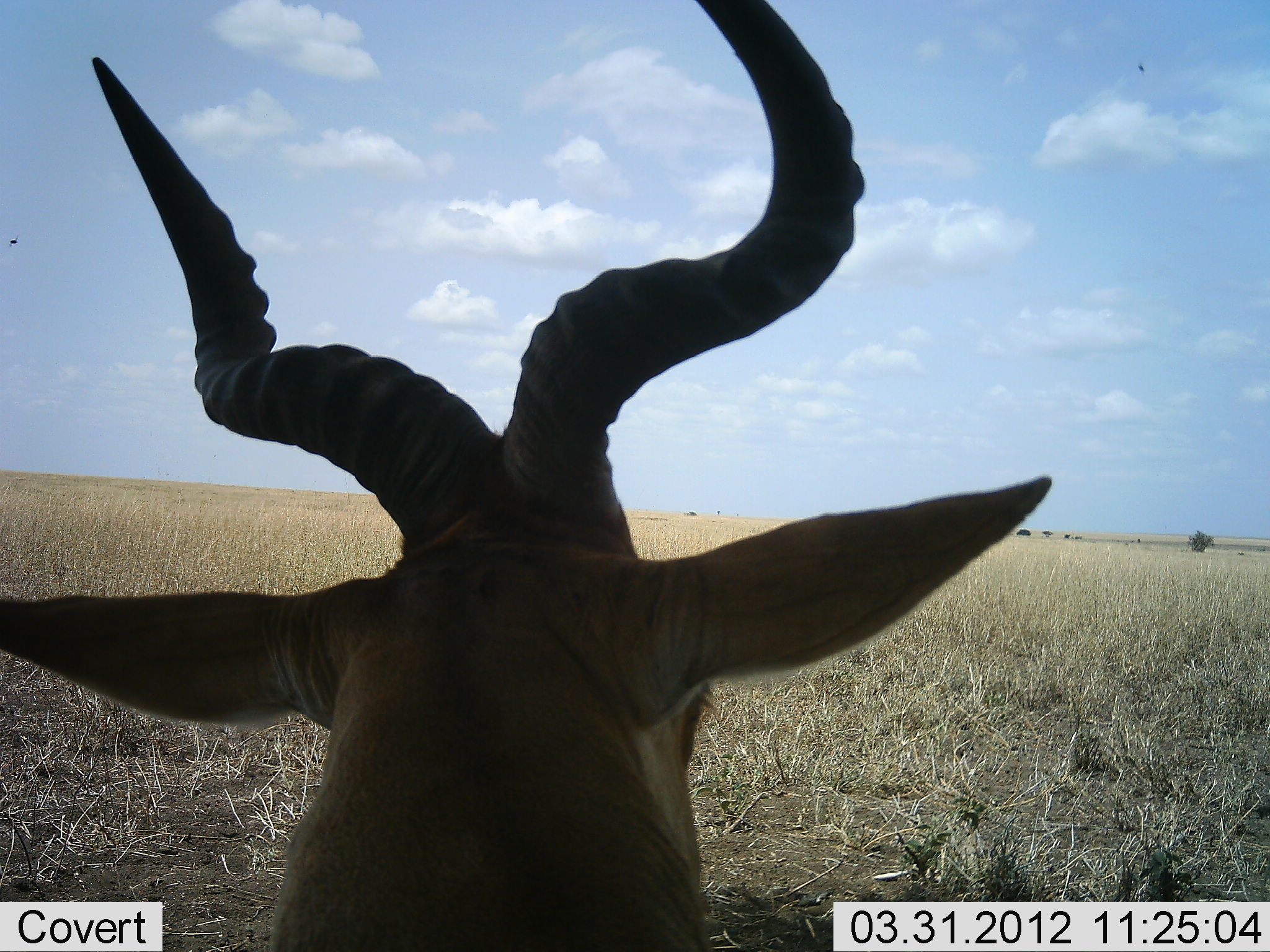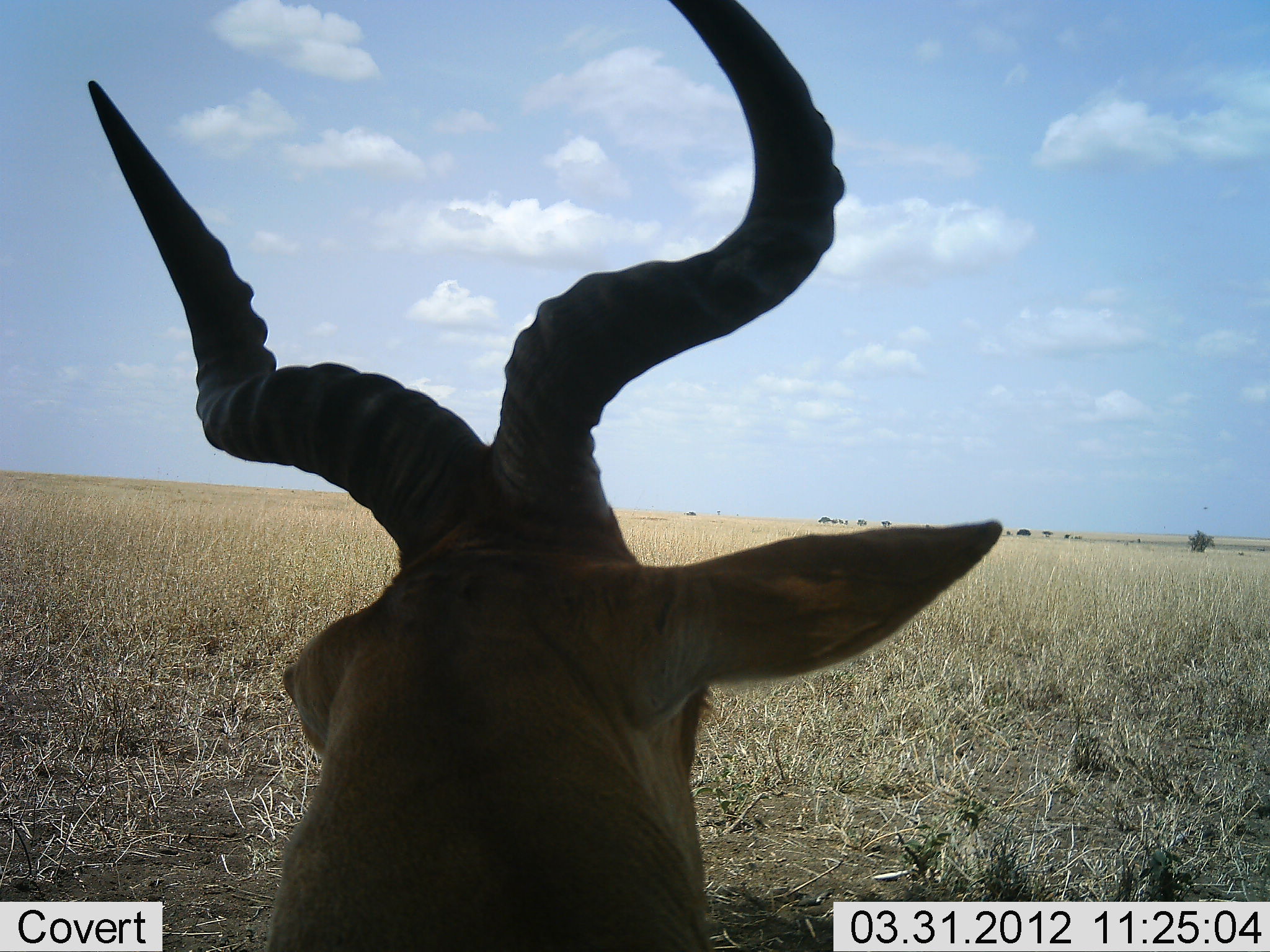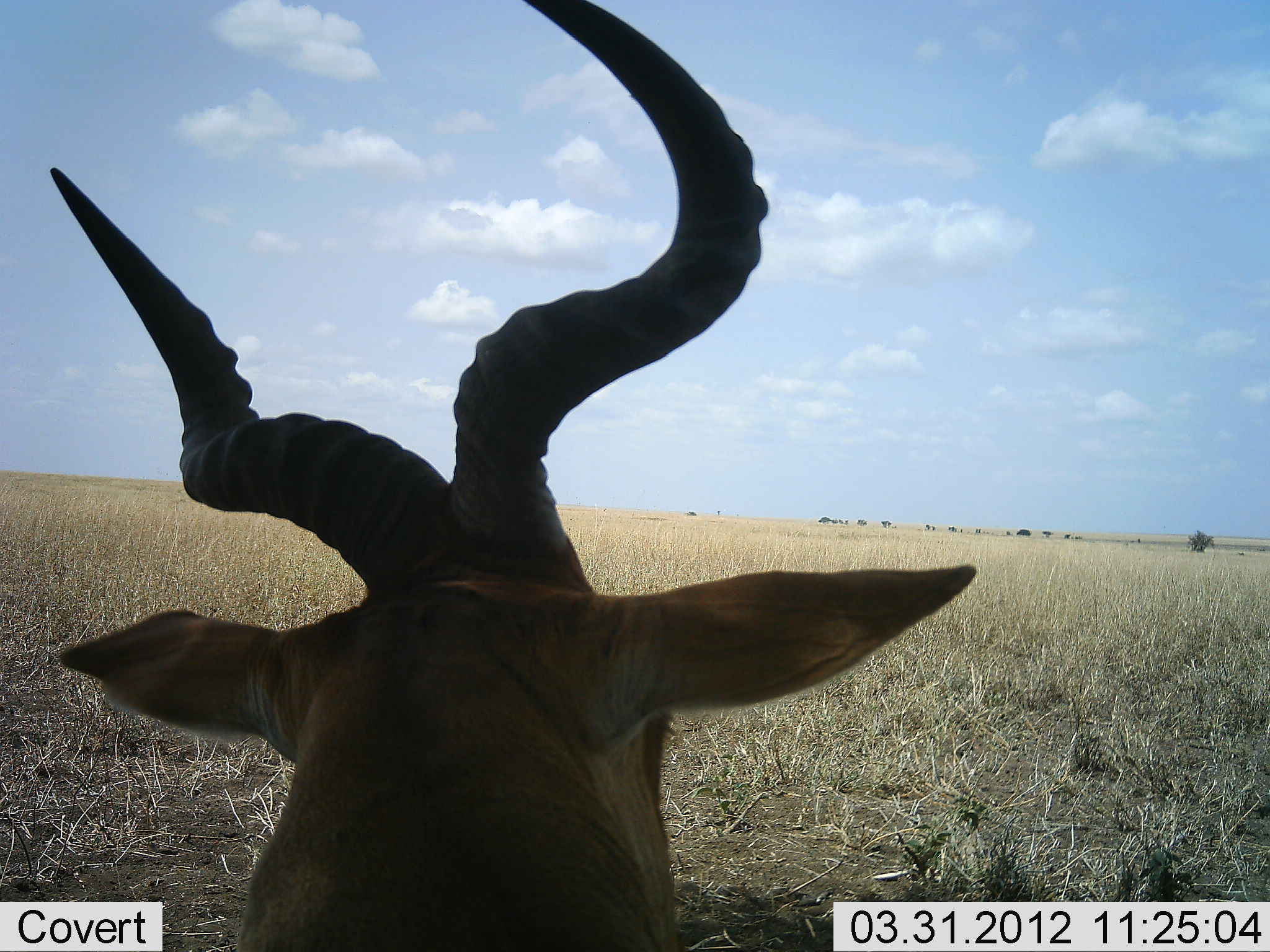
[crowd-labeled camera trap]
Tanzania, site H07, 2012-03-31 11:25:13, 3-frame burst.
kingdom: Animalia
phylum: Chordata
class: Mammalia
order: Artiodactyla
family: Bovidae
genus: Alcelaphus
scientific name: Alcelaphus buselaphus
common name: hartebeest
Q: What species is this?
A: Hartebeest (Alcelaphus buselaphus).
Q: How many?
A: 1.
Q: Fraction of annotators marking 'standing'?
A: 71%.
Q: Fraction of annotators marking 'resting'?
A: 29%.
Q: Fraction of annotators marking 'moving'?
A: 0%.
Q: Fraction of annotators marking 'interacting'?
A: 0%.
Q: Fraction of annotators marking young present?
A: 0%.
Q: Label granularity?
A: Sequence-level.